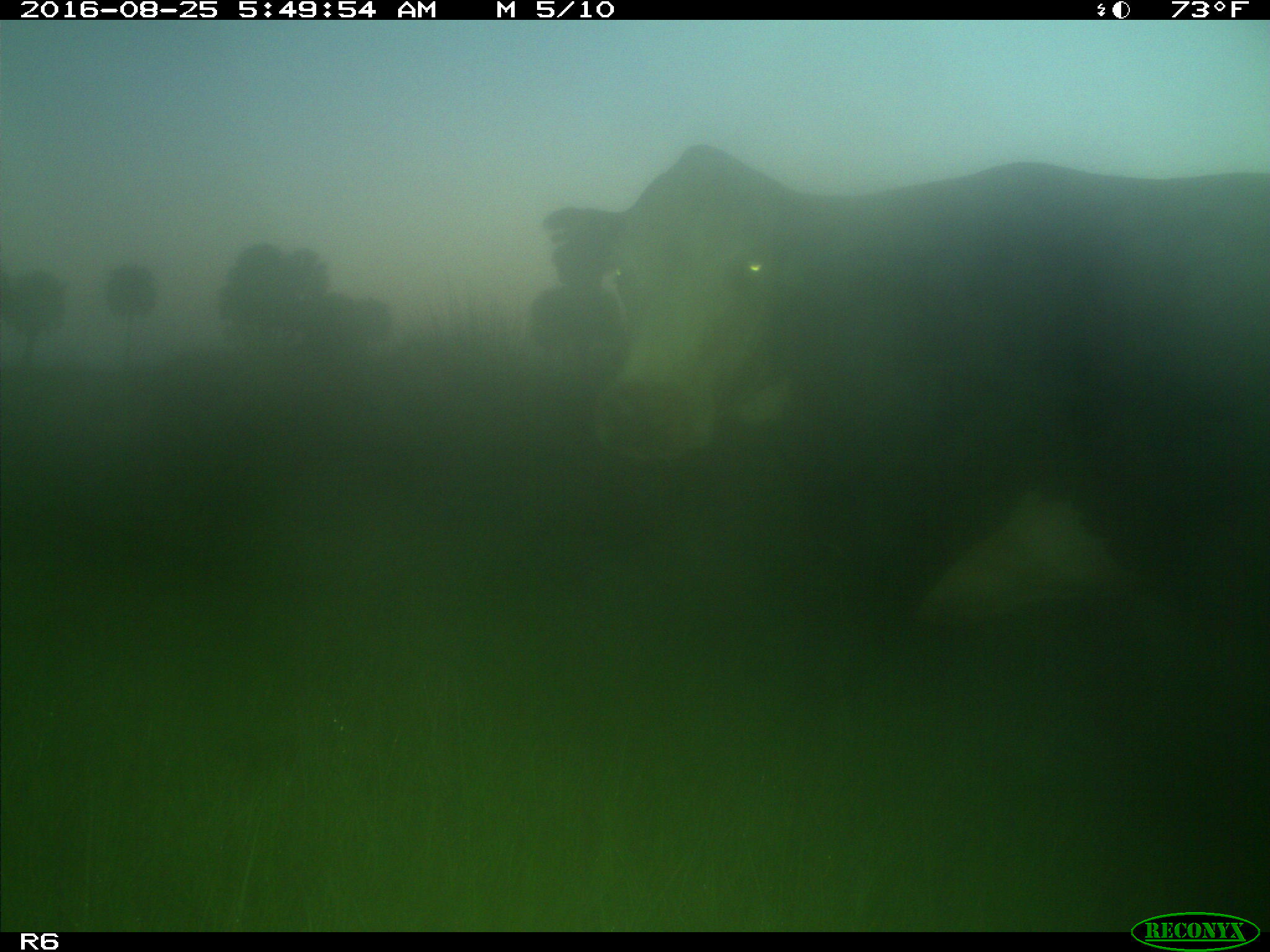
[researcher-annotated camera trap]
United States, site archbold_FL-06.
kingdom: Animalia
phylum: Chordata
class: Mammalia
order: Artiodactyla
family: Bovidae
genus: Bos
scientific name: Bos taurus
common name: domestic cow